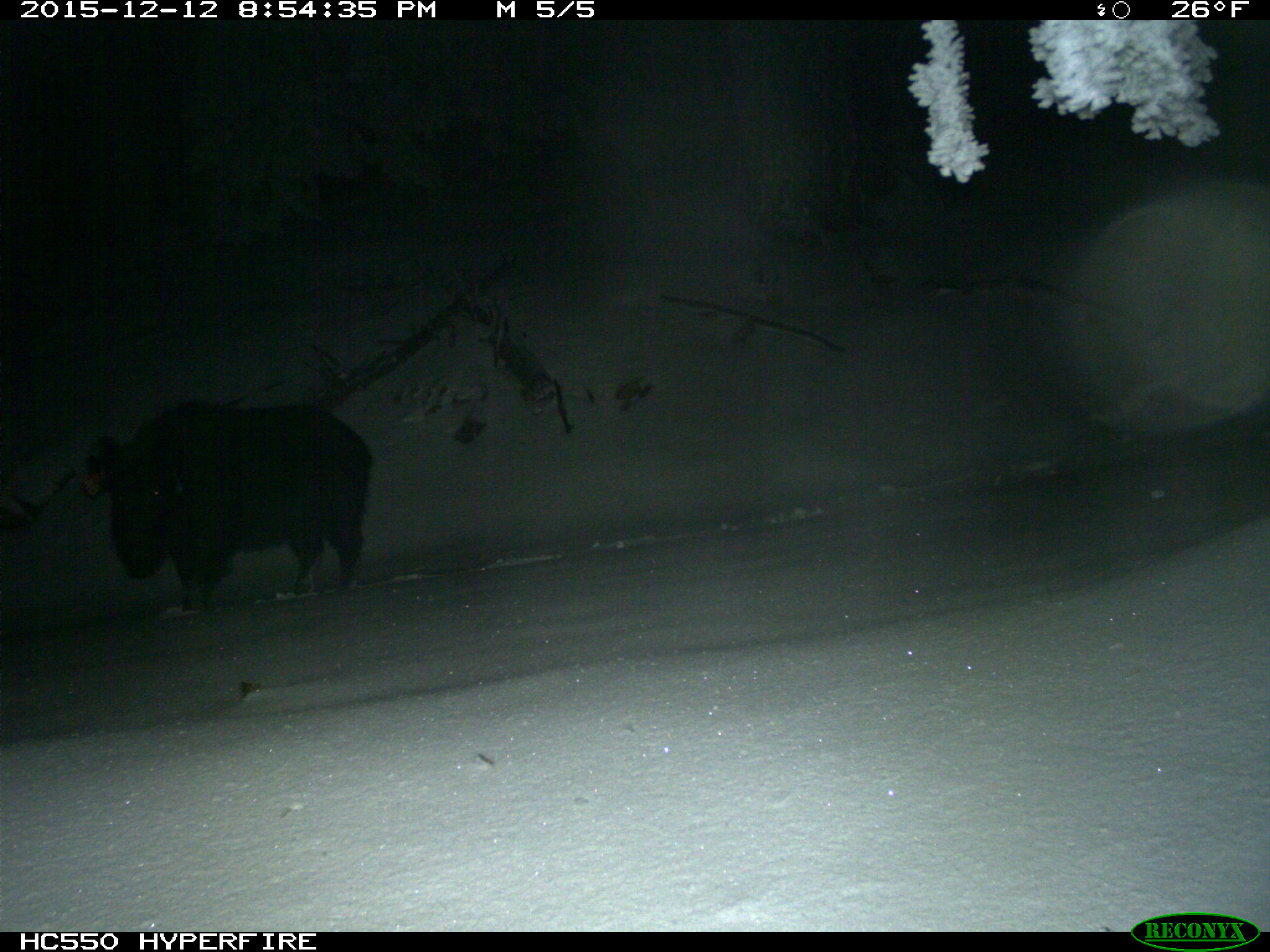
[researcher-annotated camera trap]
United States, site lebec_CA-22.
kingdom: Animalia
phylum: Chordata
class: Mammalia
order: Artiodactyla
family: Suidae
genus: Sus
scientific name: Sus scrofa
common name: wild boar